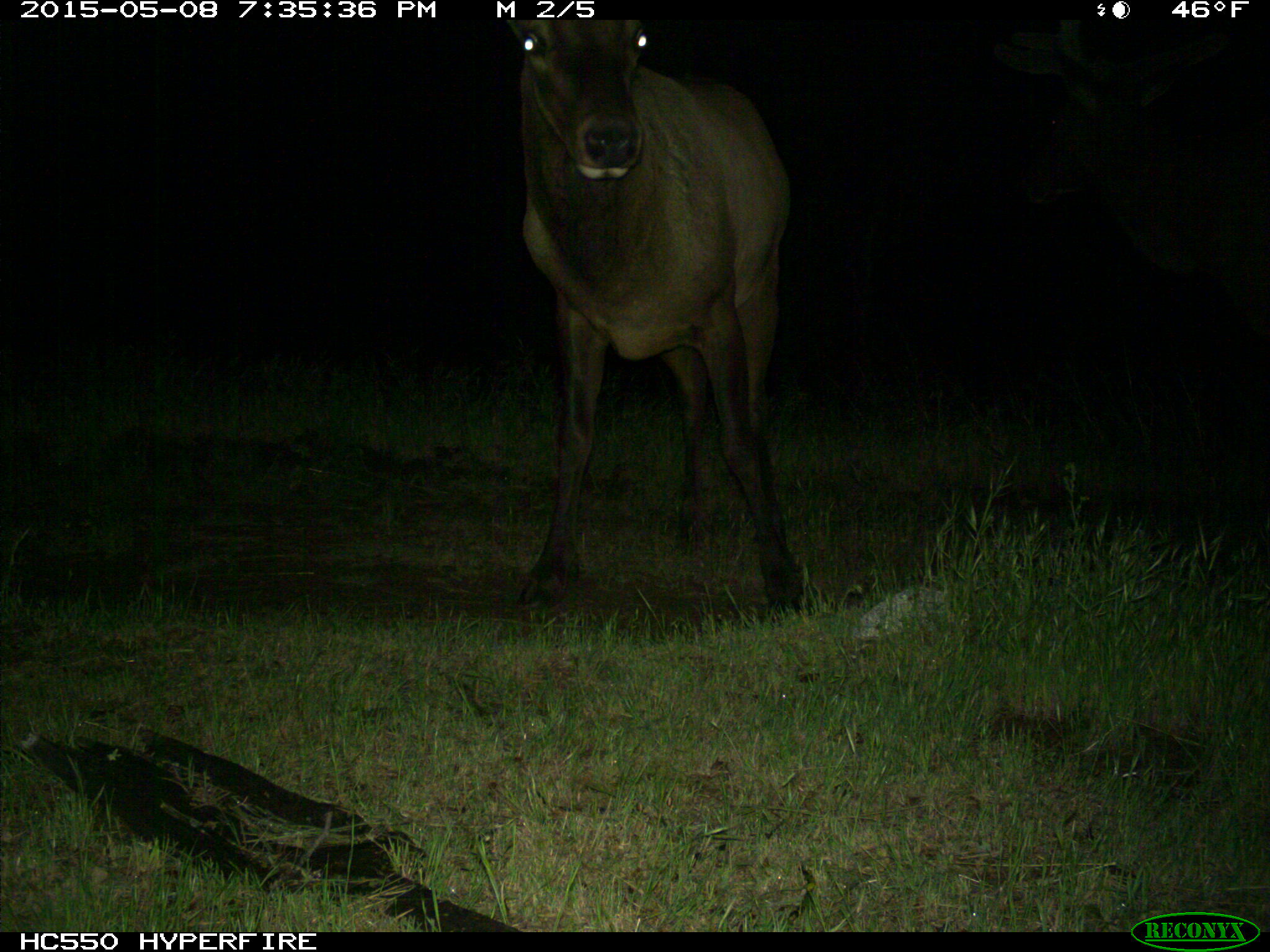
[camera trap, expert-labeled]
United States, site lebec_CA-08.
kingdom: Animalia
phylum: Chordata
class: Mammalia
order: Artiodactyla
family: Cervidae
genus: Cervus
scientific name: Cervus canadensis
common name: elk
Cervus canadensis (elk).